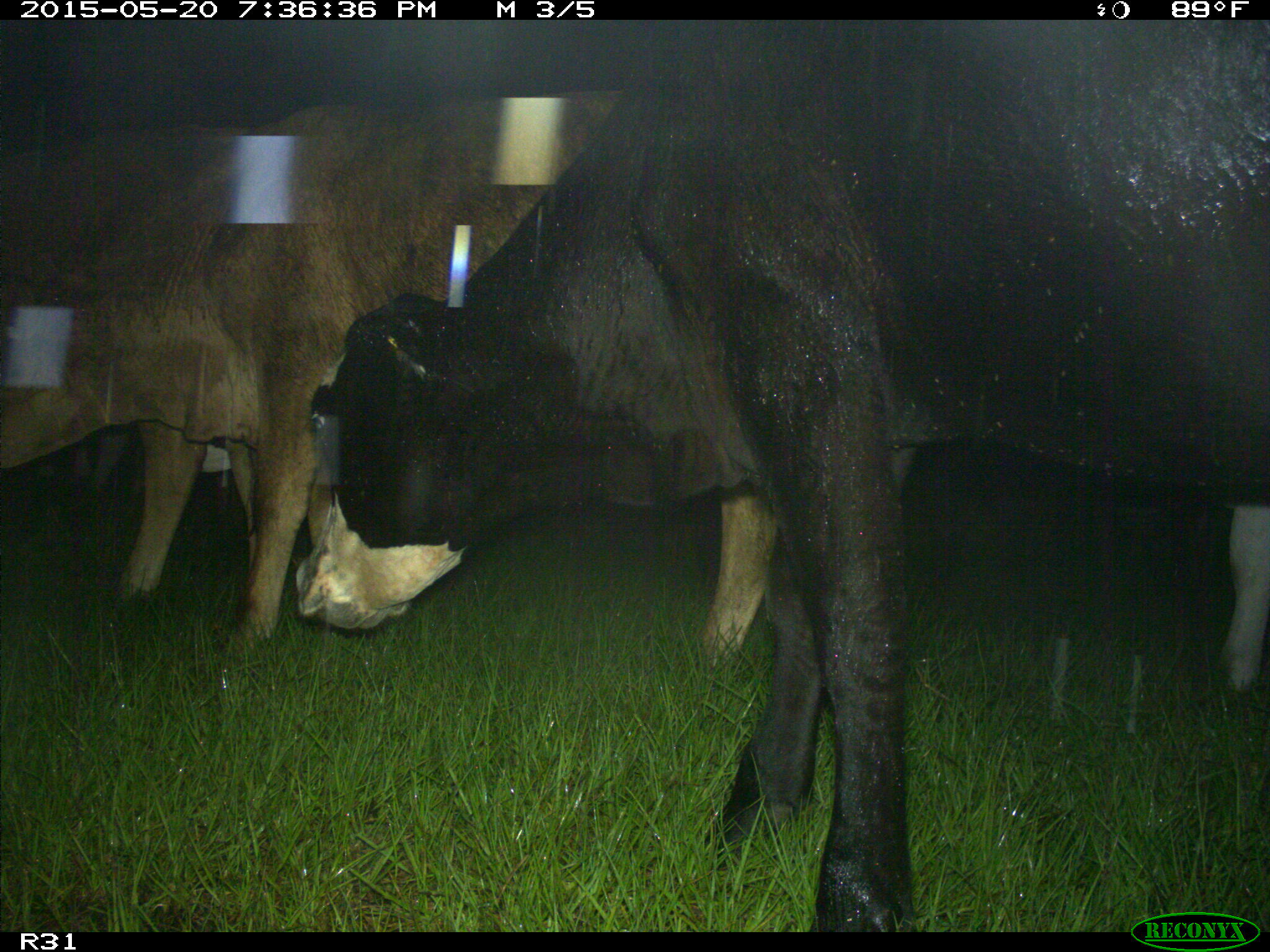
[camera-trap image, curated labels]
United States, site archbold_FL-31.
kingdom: Animalia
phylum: Chordata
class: Mammalia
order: Artiodactyla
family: Bovidae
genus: Bos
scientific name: Bos taurus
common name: domestic cow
Bos taurus (domestic cow).